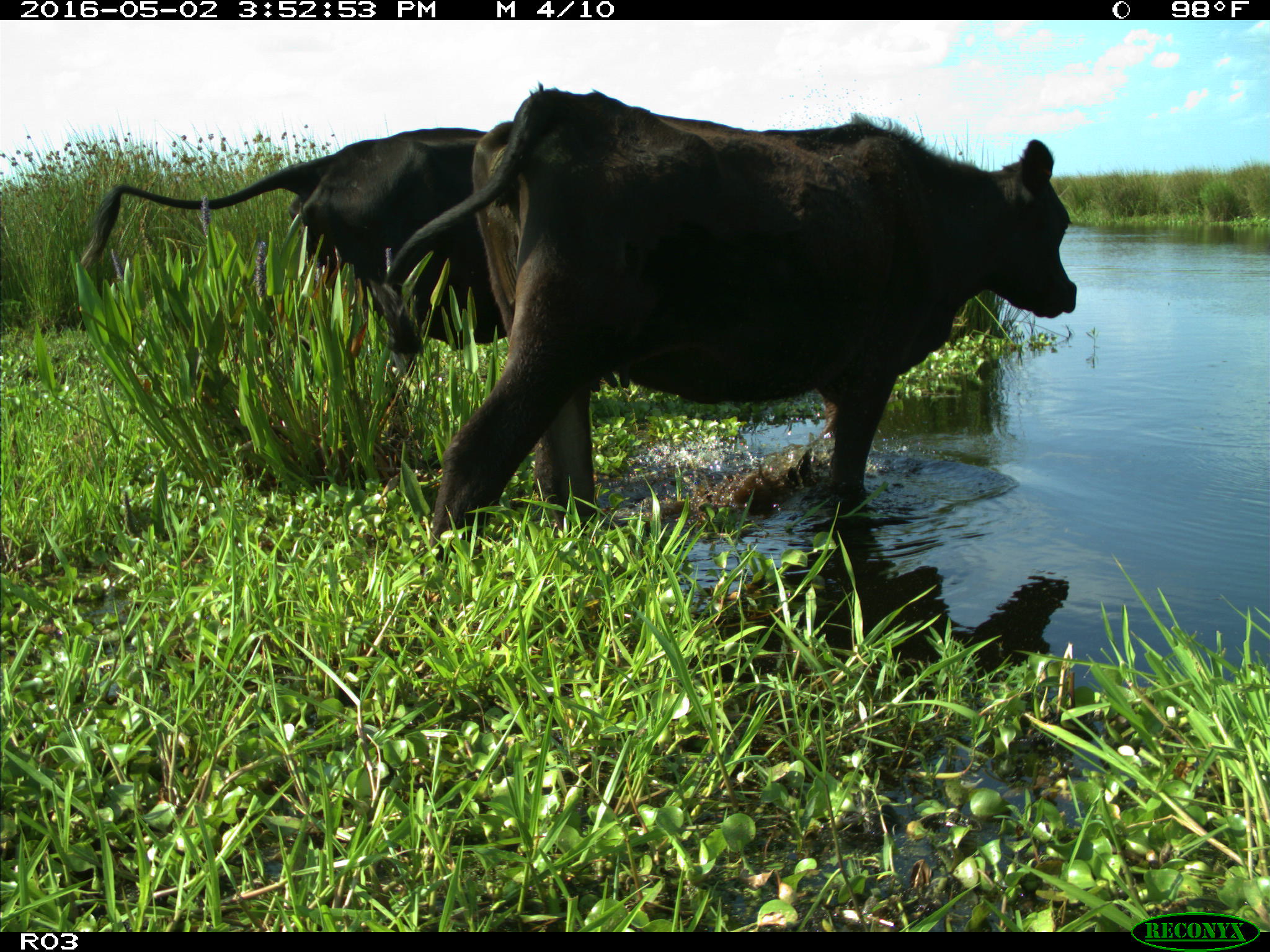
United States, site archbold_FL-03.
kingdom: Animalia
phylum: Chordata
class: Mammalia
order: Artiodactyla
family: Bovidae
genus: Bos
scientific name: Bos taurus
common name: domestic cow